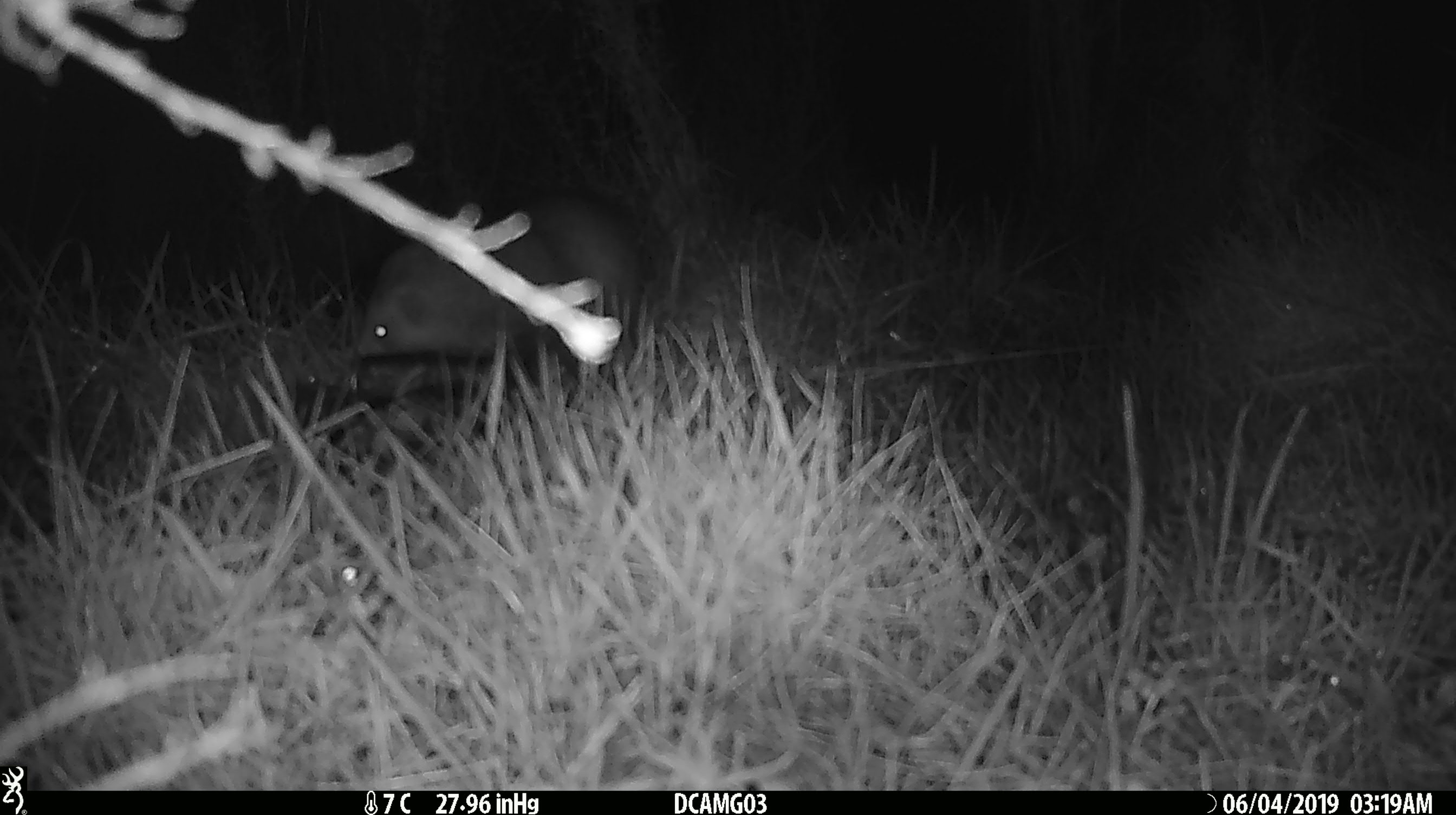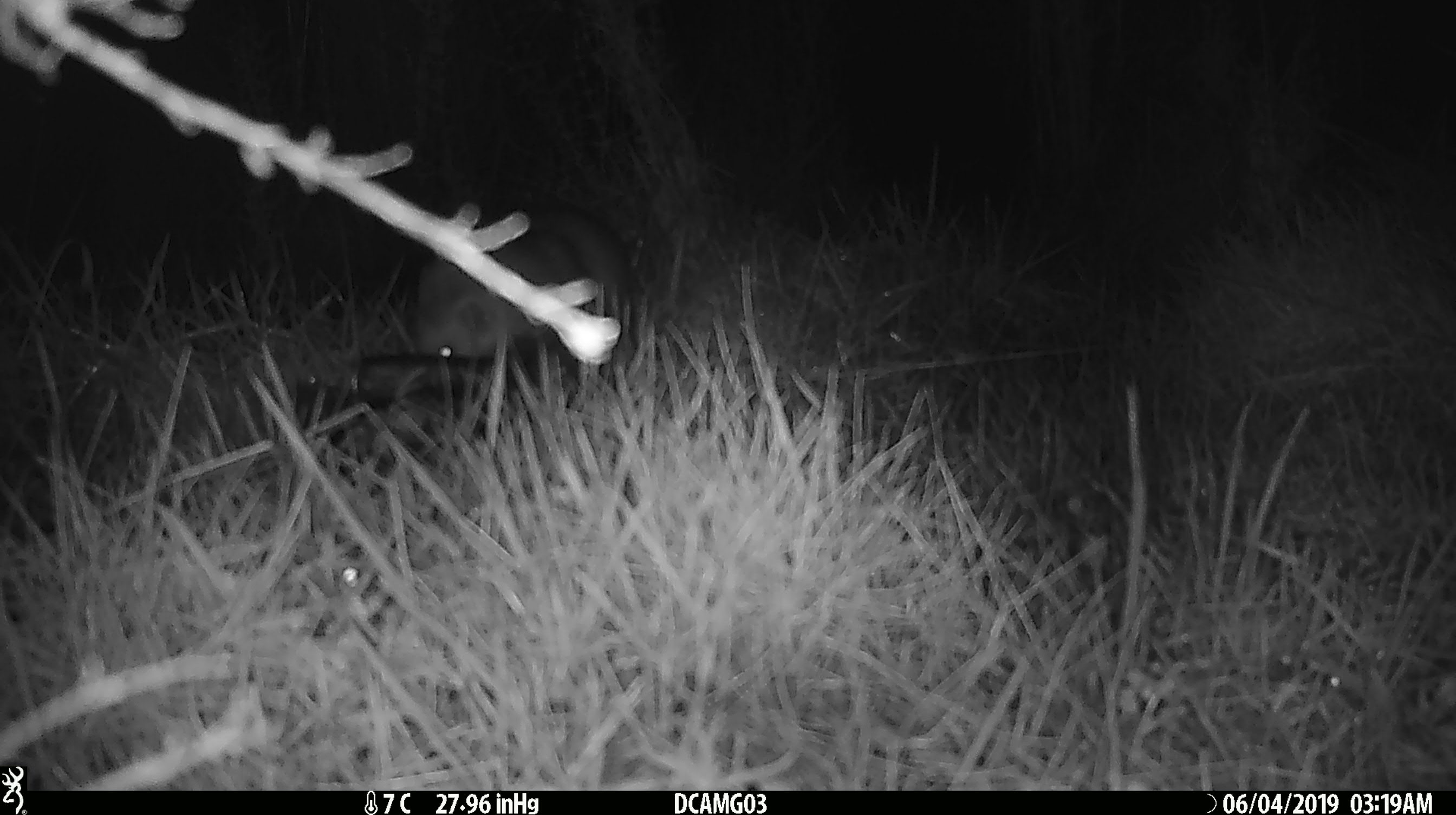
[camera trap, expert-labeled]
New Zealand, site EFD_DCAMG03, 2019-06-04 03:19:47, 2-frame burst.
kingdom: Animalia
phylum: Chordata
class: Mammalia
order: Eulipotyphla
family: Erinaceidae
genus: Erinaceus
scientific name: Erinaceus europaeus europaeus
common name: european hedgehog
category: hedgehog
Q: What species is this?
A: Hedgehog (european hedgehog) (Erinaceus europaeus europaeus).